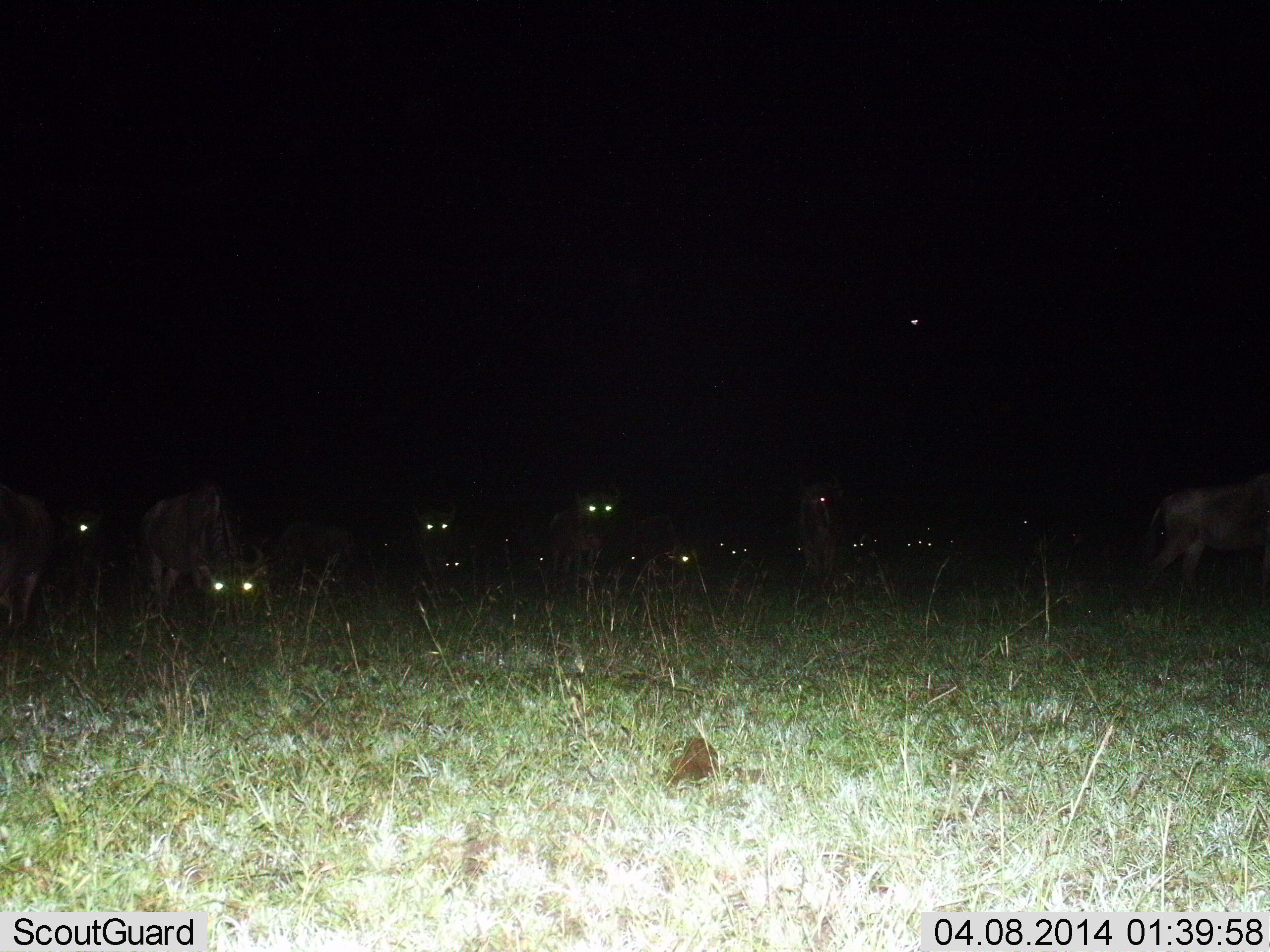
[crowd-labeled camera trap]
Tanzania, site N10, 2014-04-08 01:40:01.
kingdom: Animalia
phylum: Chordata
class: Mammalia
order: Artiodactyla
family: Bovidae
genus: Connochaetes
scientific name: Connochaetes taurinus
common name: blue wildebeest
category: wildebeest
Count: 11-50.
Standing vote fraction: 60%.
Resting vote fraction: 30%.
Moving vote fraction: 20%.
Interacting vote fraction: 0%.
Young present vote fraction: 0%.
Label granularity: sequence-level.